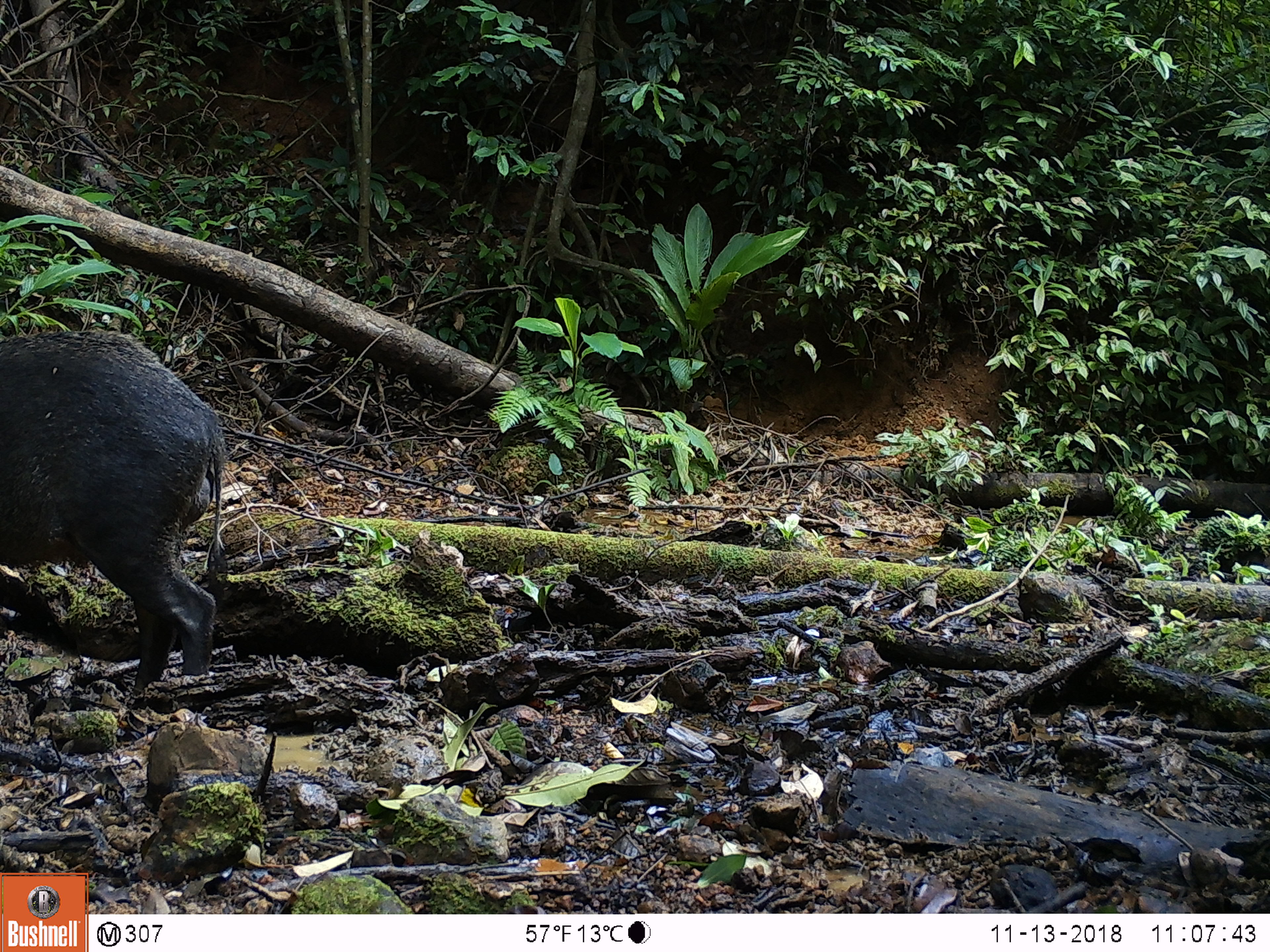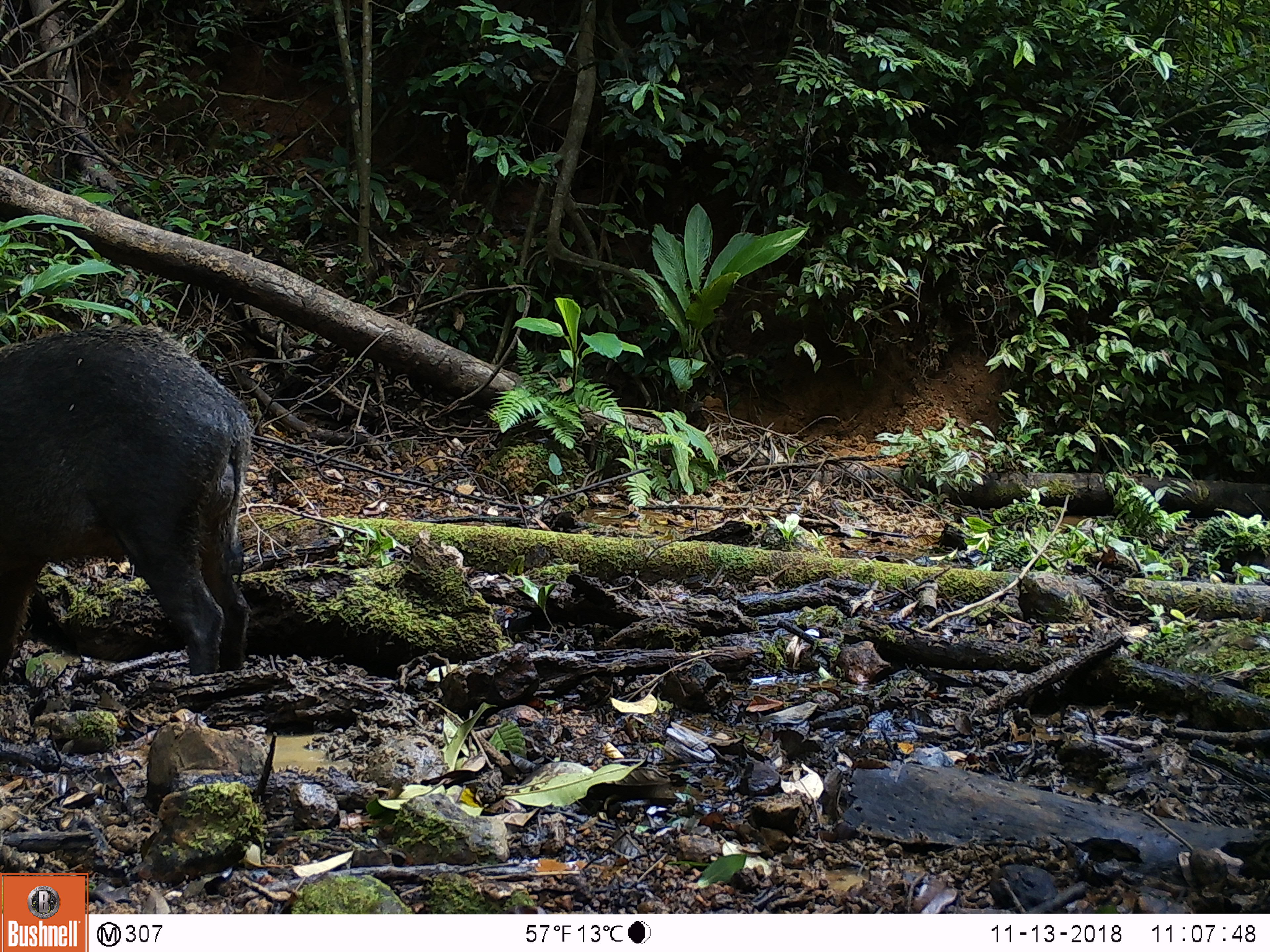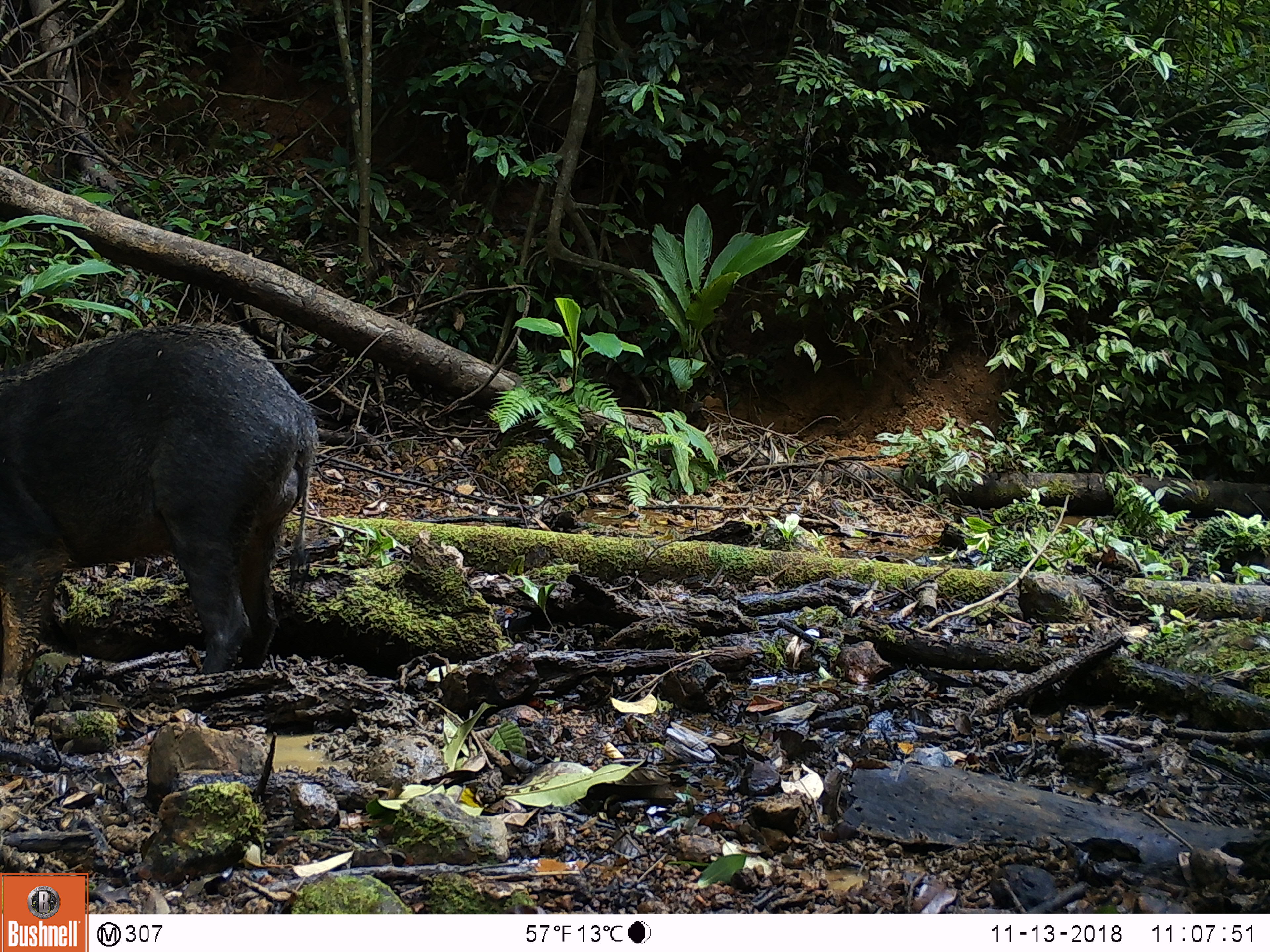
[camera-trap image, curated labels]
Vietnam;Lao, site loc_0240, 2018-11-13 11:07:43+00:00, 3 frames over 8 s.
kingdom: Animalia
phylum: Chordata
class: Mammalia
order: Artiodactyla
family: Suidae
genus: Sus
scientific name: Sus scrofa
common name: eurasian wild pig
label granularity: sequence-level